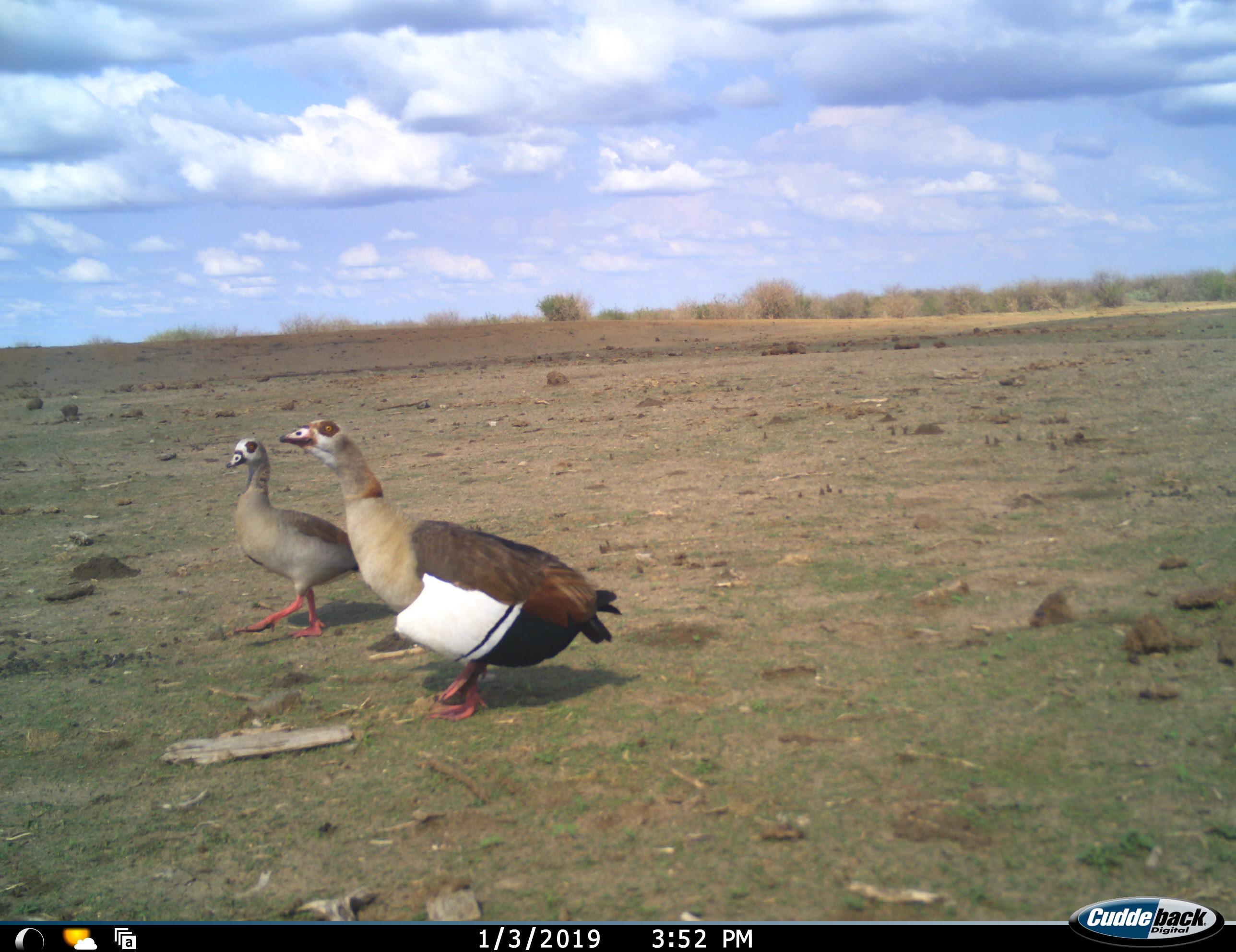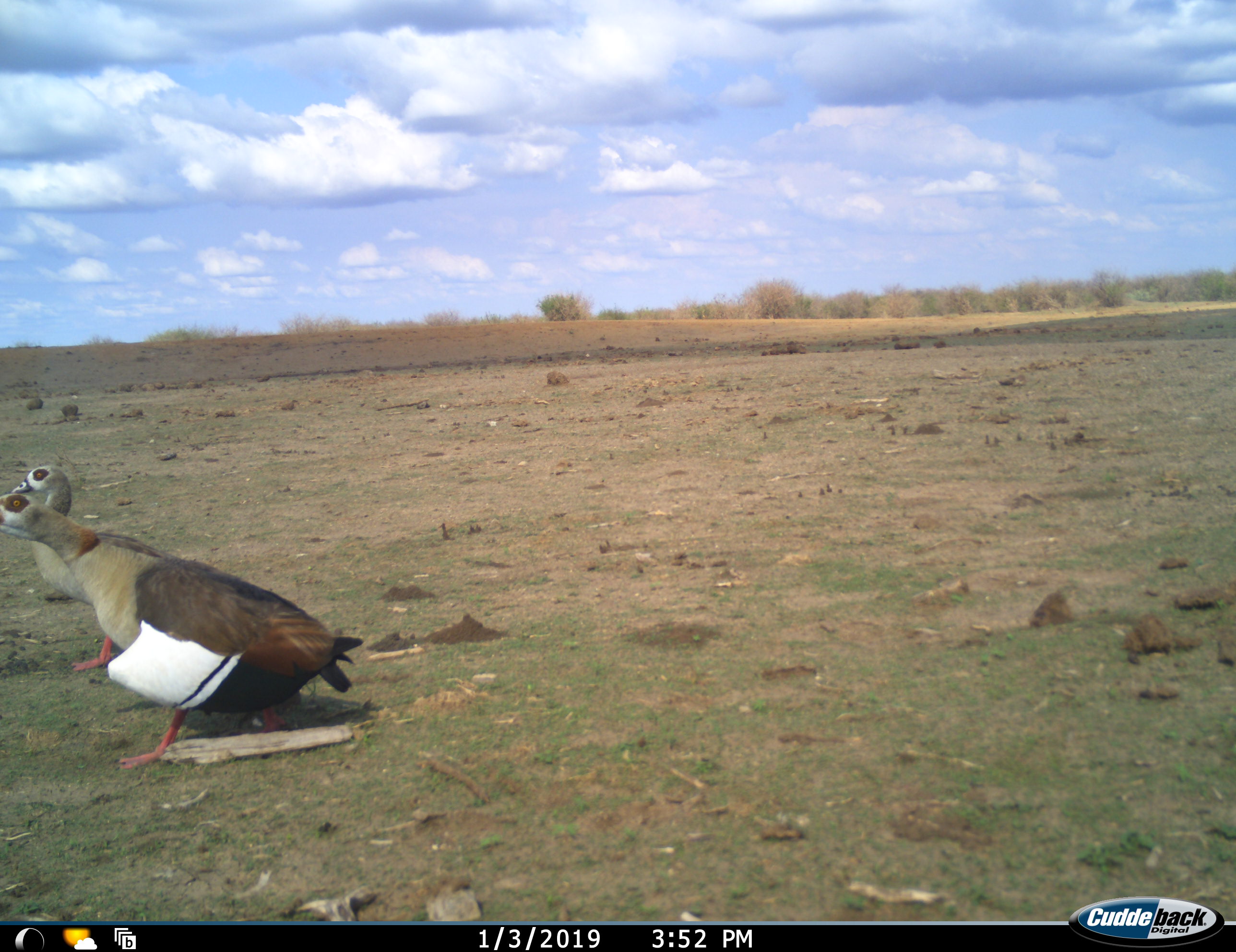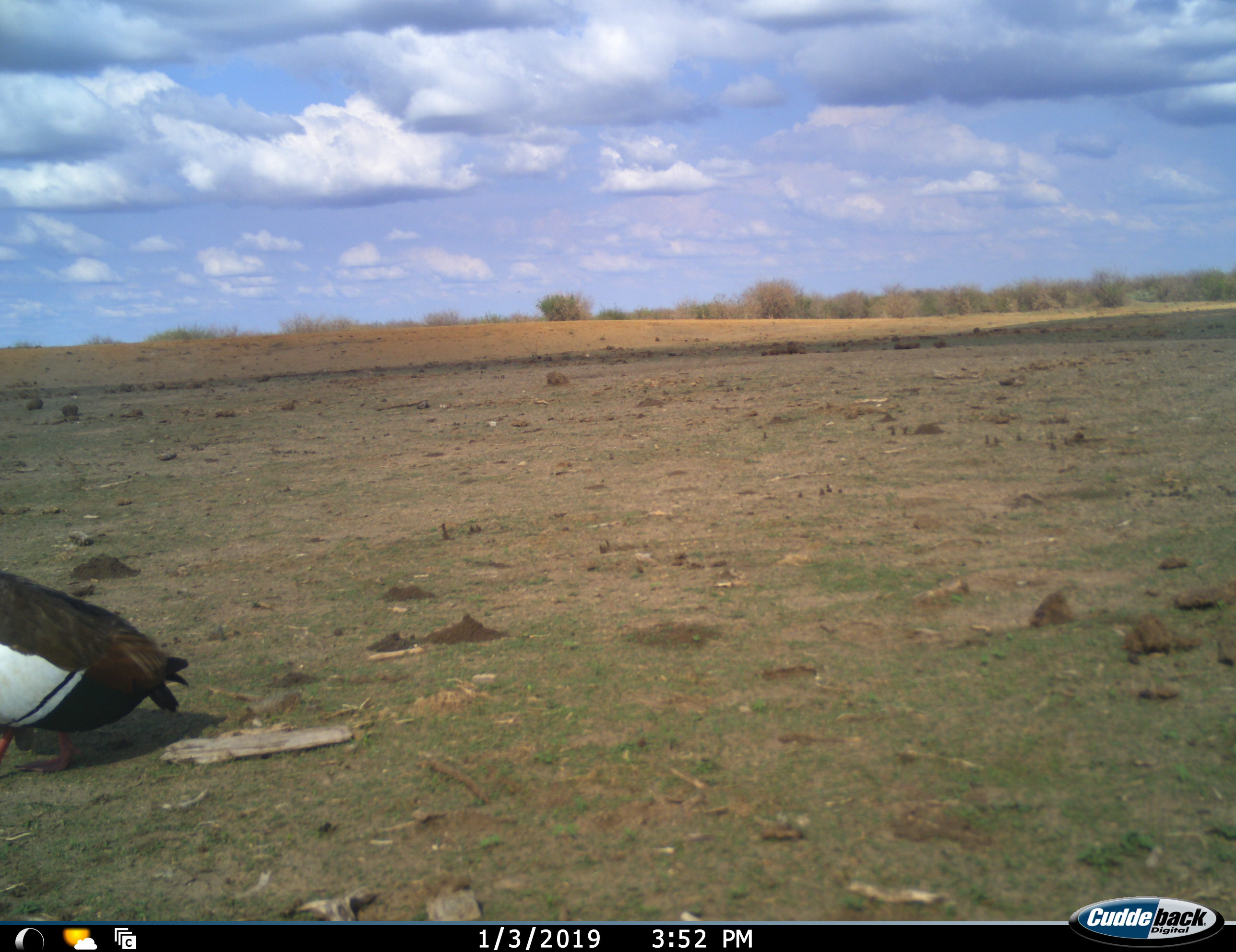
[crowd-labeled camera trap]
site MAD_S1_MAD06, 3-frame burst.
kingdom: Animalia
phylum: Chordata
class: Aves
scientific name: Aves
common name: bird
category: birdother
Birdother (bird) (Aves), count 2. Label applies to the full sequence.